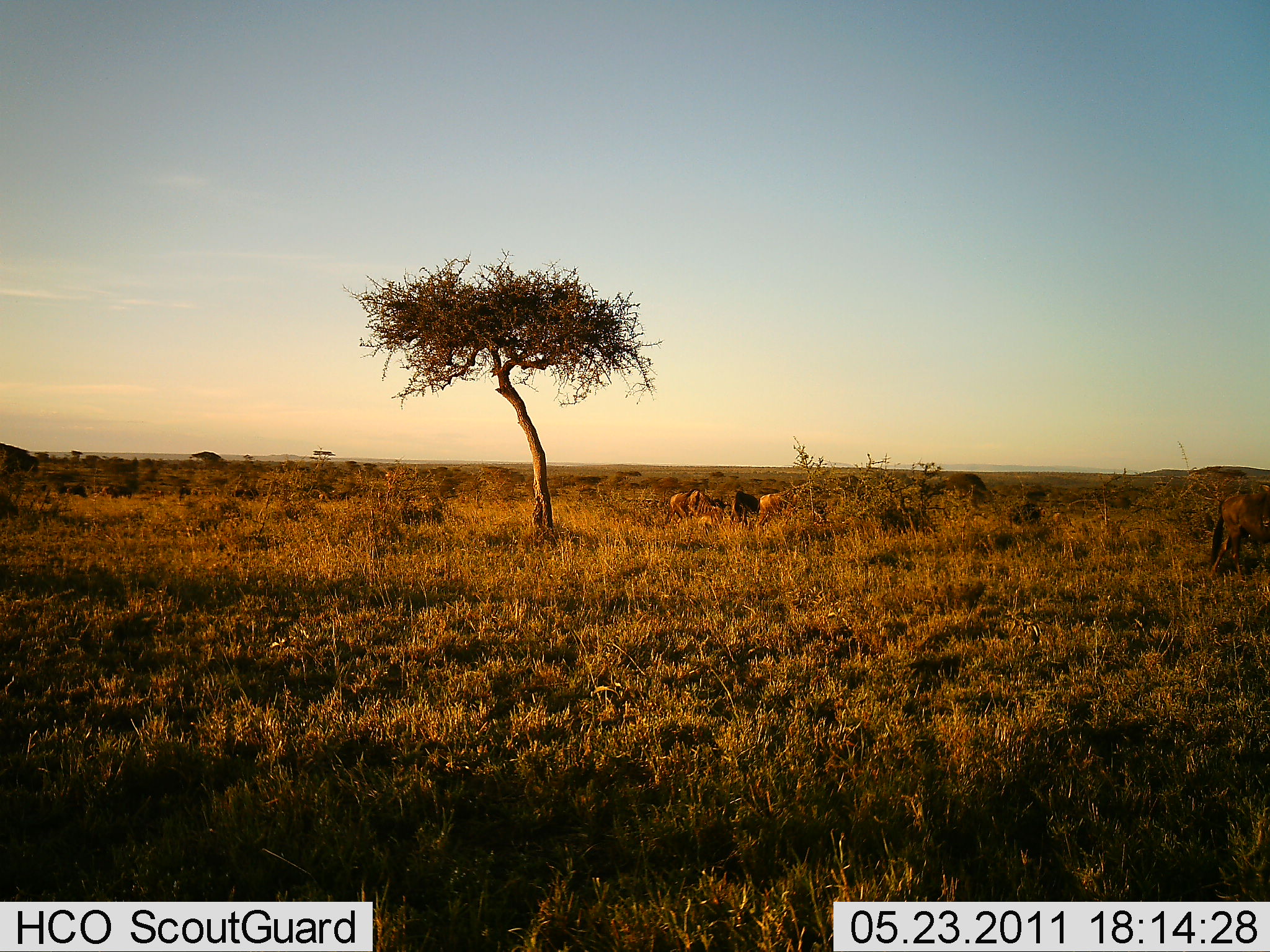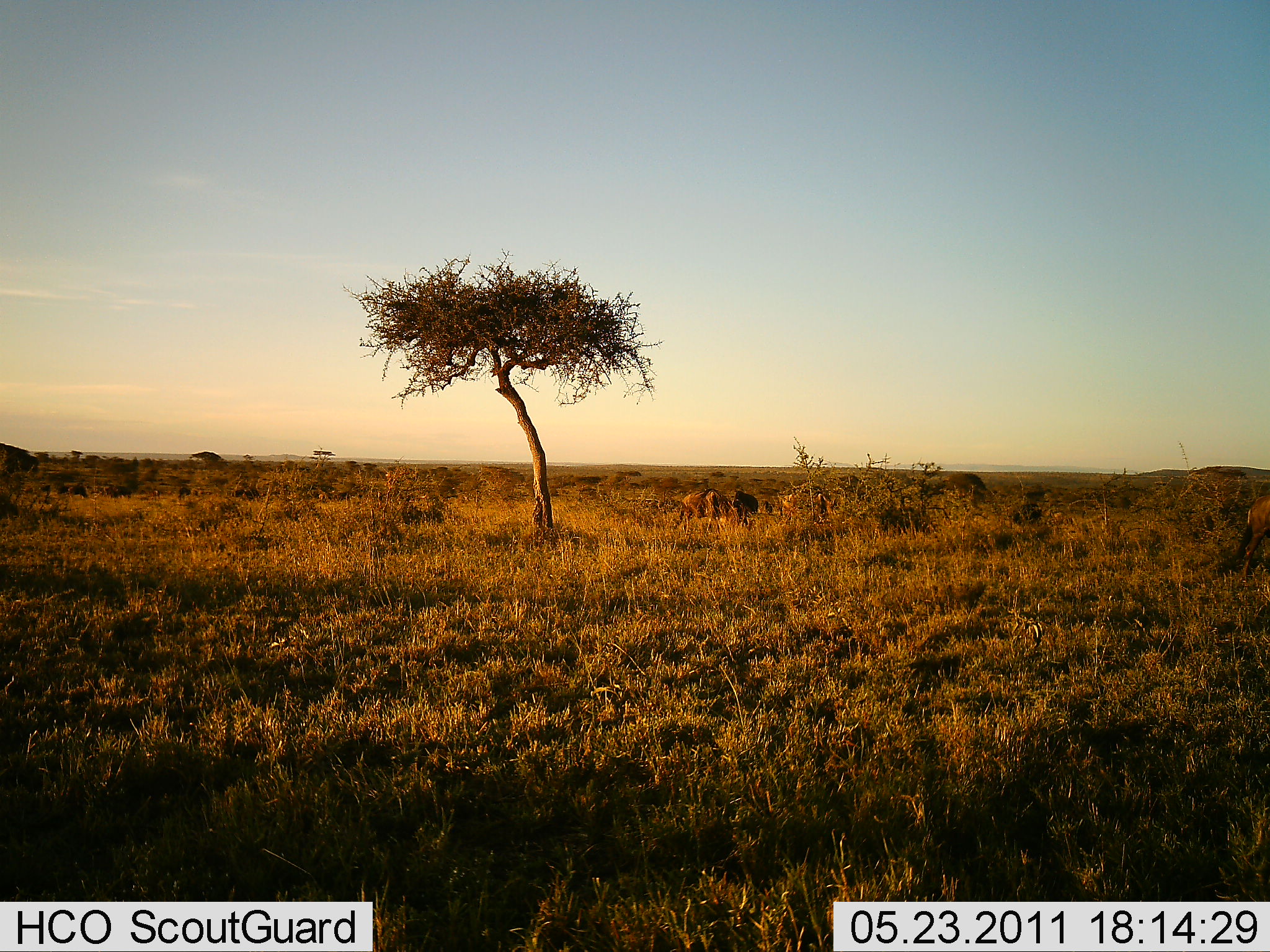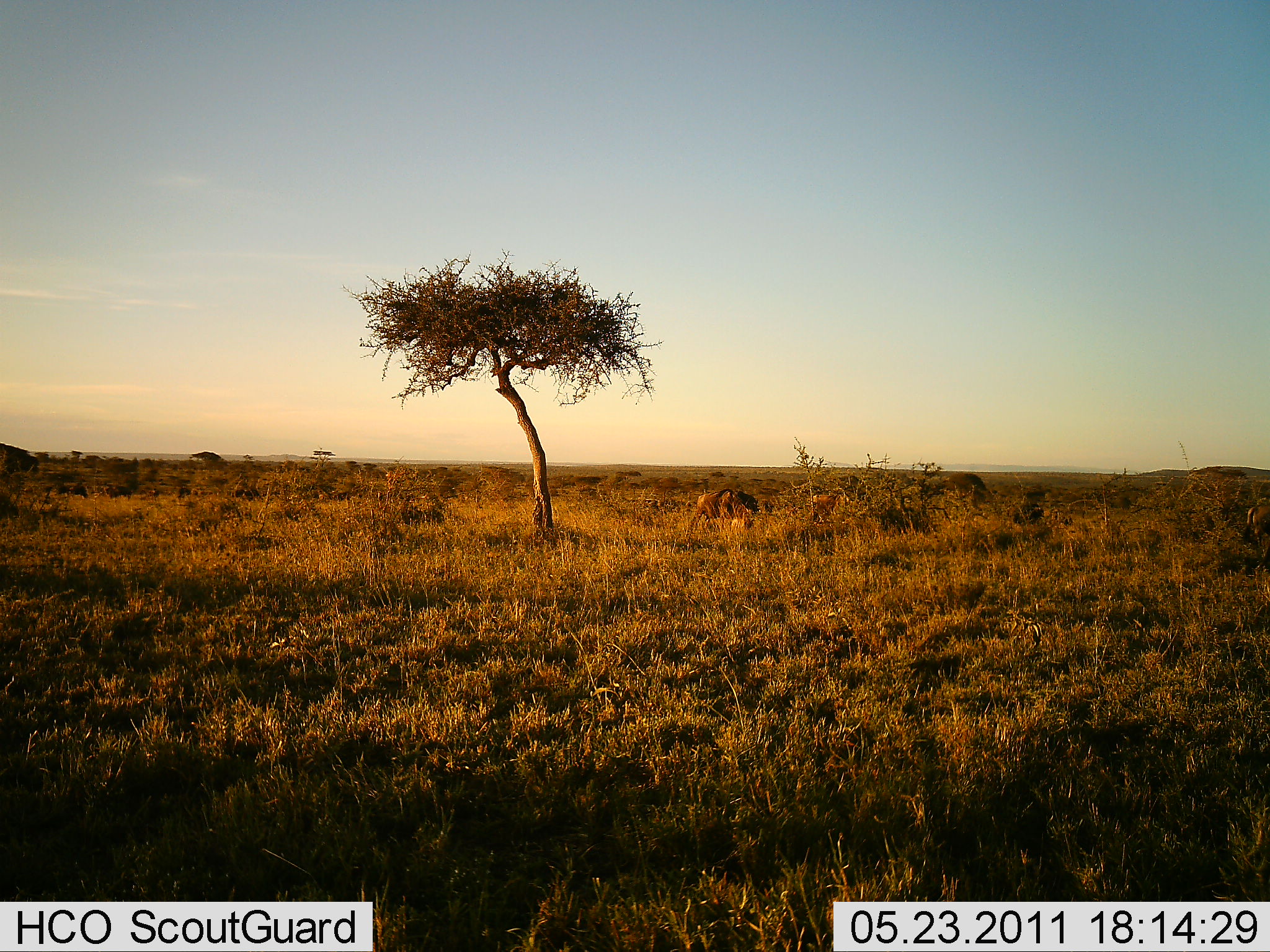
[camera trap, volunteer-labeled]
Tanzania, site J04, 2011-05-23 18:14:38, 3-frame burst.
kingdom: Animalia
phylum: Chordata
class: Mammalia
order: Artiodactyla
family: Bovidae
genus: Connochaetes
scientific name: Connochaetes taurinus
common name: blue wildebeest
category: wildebeest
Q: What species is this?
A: Wildebeest (blue wildebeest) (Connochaetes taurinus).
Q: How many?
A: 4.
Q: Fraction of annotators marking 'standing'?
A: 12%.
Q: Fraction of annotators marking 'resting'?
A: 12%.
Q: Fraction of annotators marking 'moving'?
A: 100%.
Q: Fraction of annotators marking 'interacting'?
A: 0%.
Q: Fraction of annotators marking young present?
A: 0%.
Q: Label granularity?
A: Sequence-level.